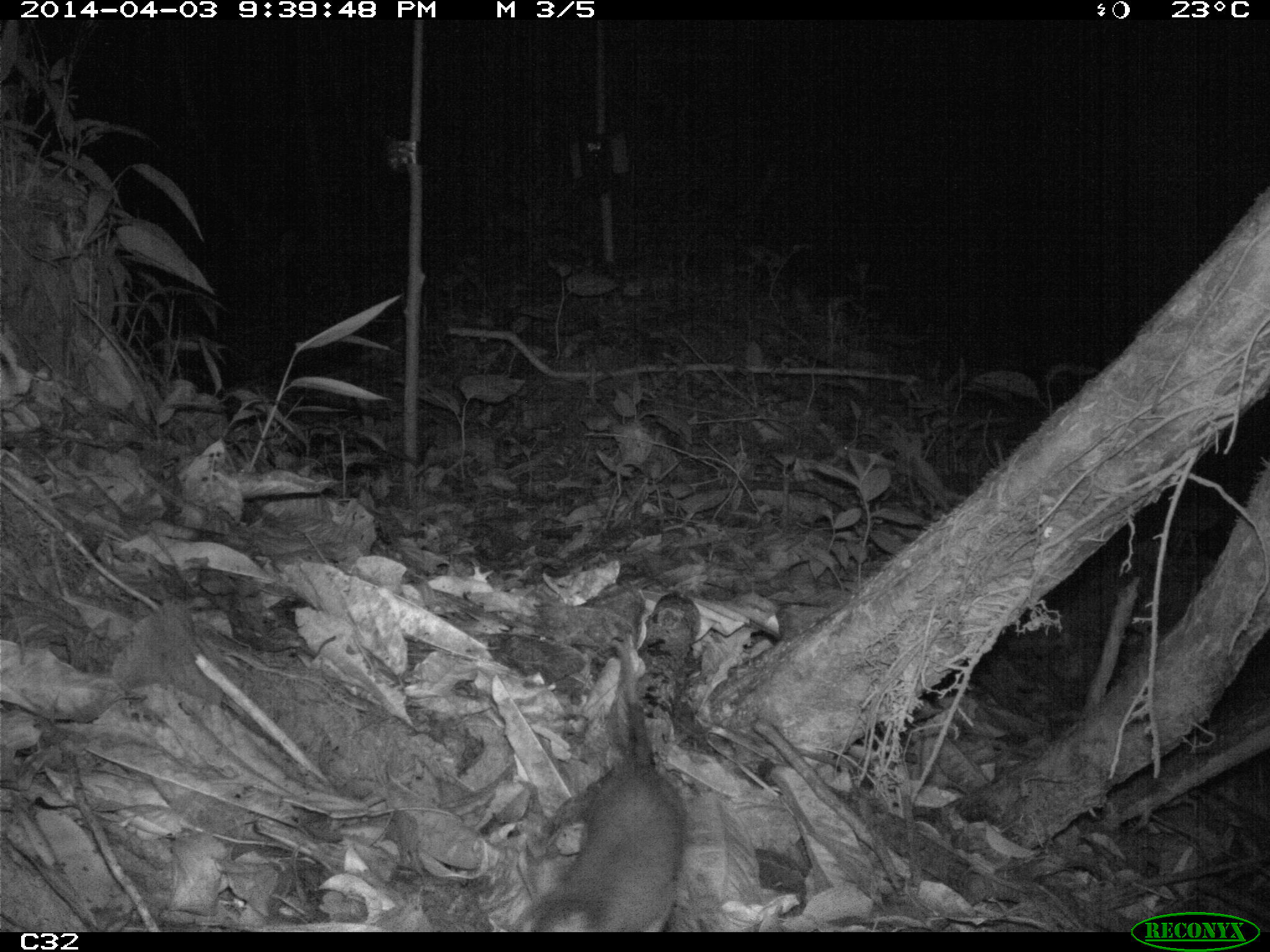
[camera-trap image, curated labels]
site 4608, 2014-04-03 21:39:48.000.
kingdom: Animalia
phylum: Chordata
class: Mammalia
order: Didelphimorphia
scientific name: Didelphimorphia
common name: opossum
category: unknown opossum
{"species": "unknown opossum (opossum) (Didelphimorphia)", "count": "1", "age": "adult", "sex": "female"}